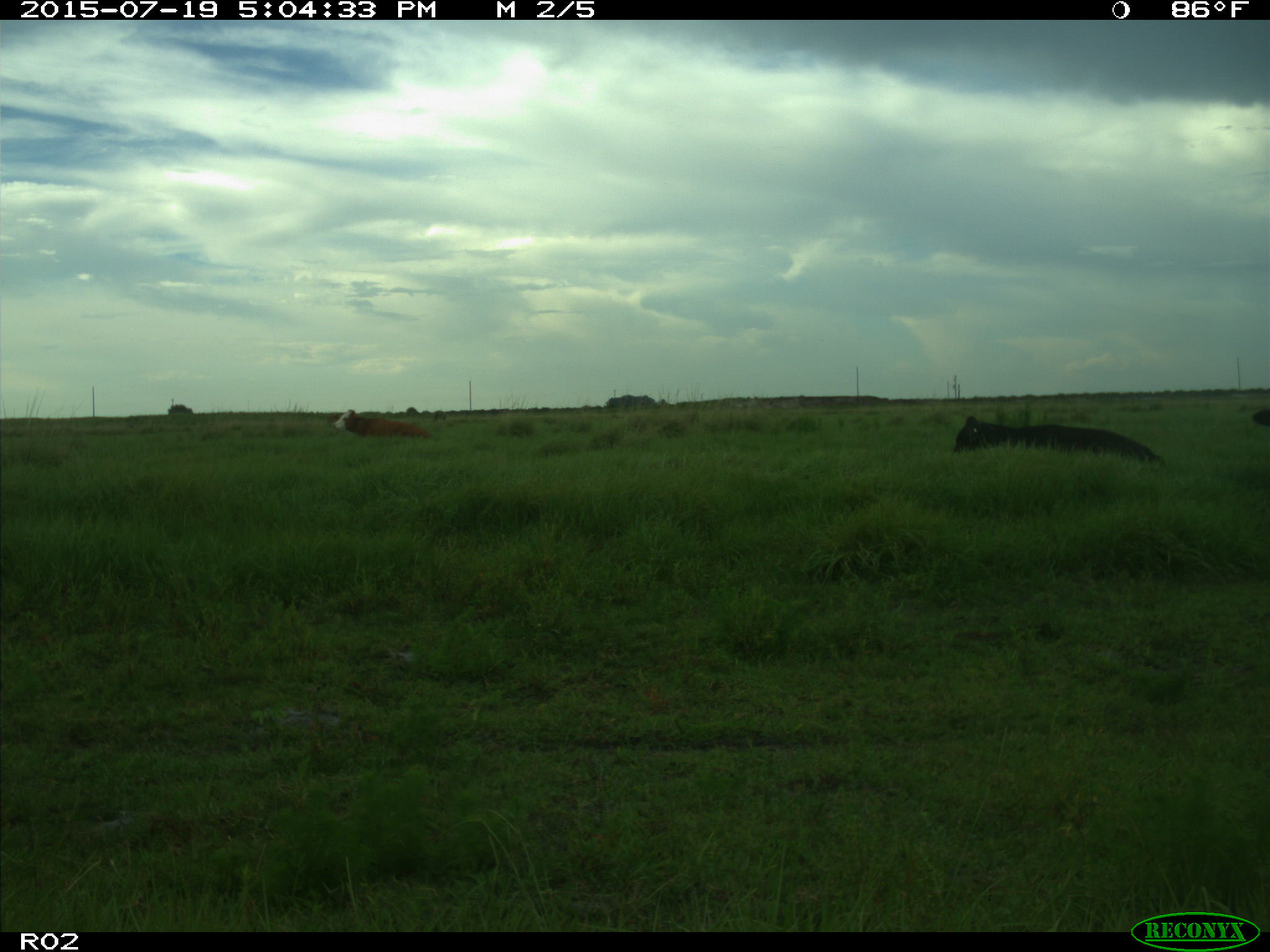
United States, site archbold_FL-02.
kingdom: Animalia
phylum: Chordata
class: Mammalia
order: Artiodactyla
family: Bovidae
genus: Bos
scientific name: Bos taurus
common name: domestic cow